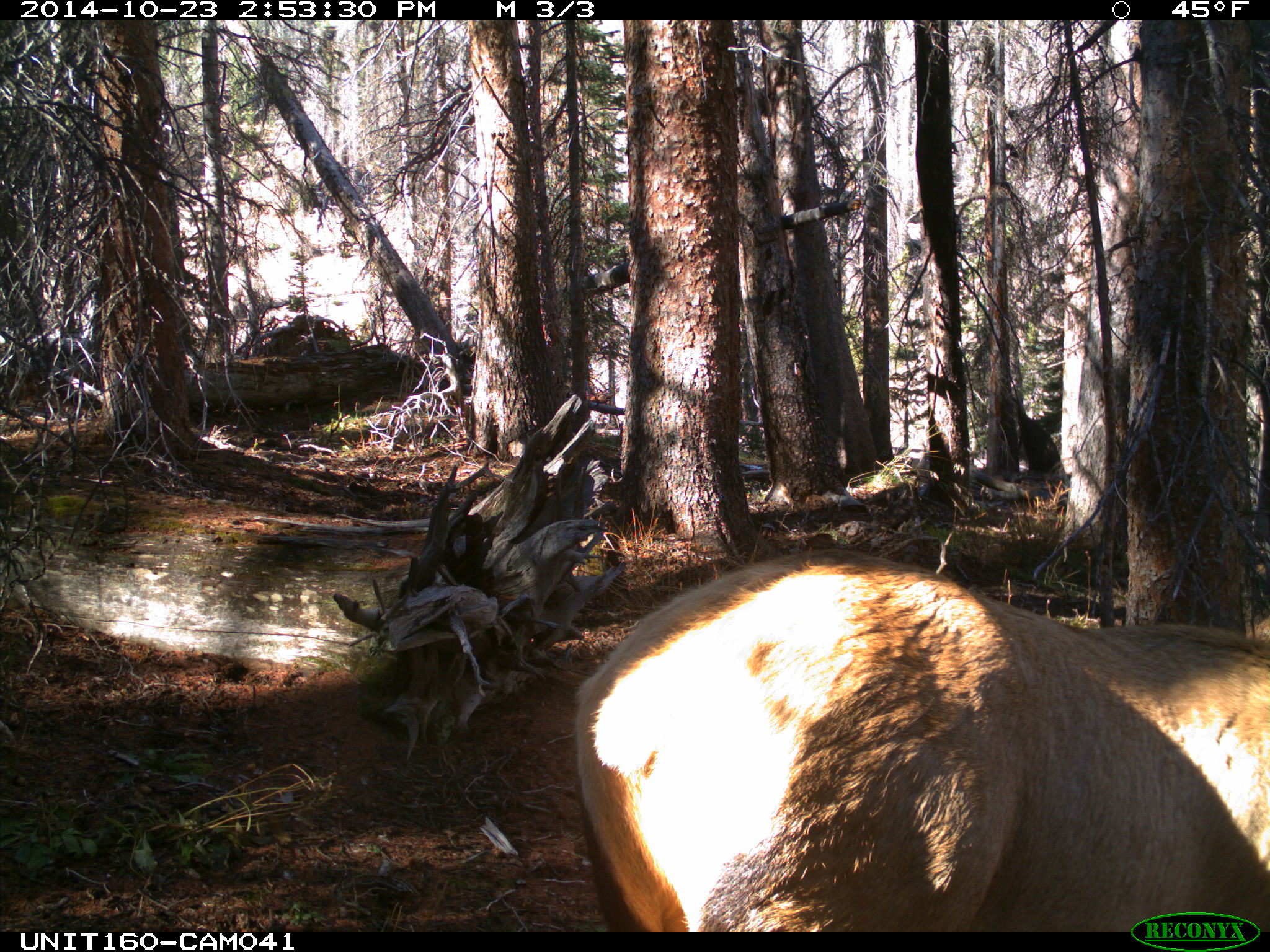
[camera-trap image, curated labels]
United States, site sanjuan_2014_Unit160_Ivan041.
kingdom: Animalia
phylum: Chordata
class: Mammalia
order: Artiodactyla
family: Cervidae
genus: Cervus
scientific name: Cervus elaphus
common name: red deer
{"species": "Cervus elaphus (red deer)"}